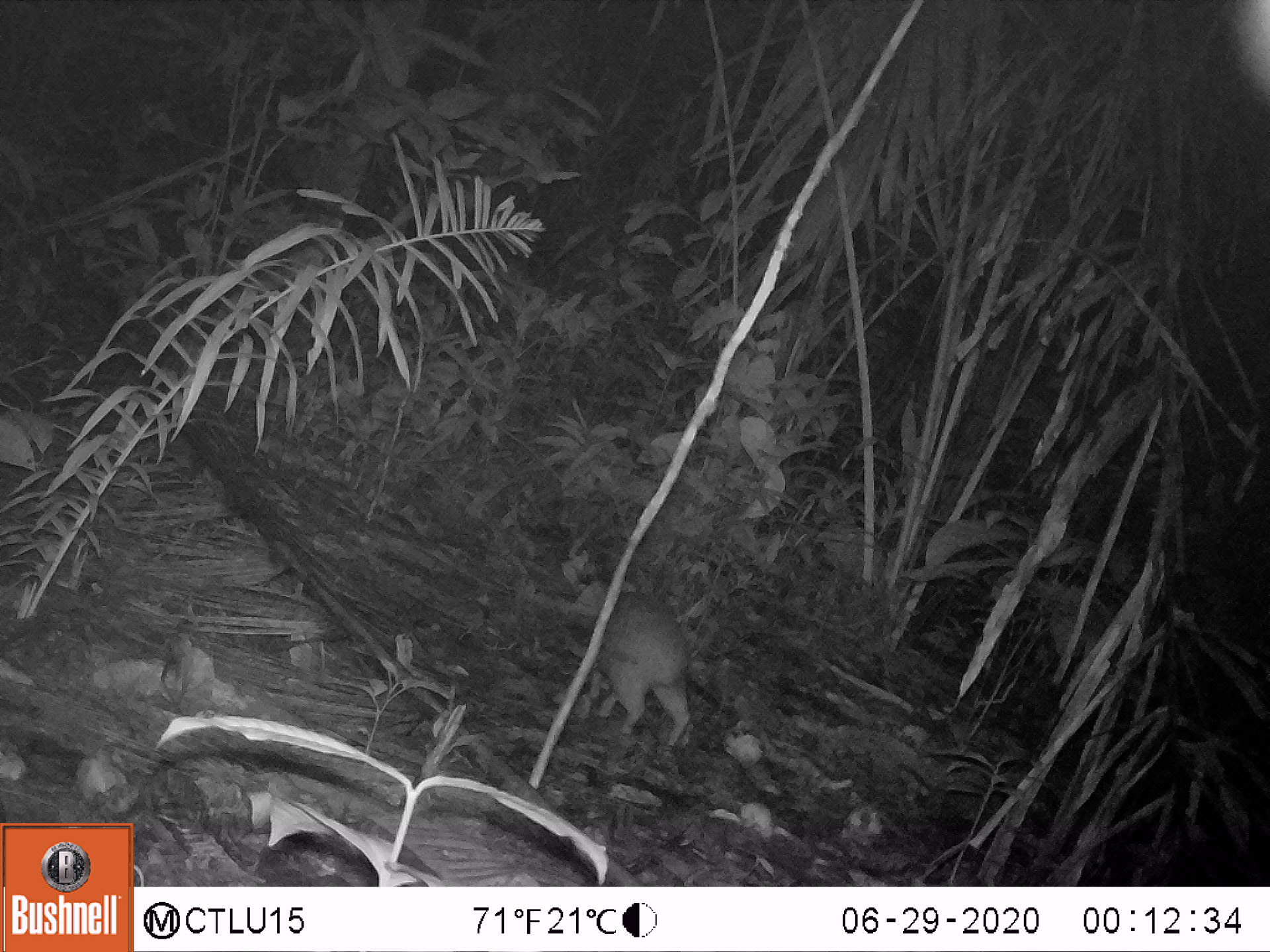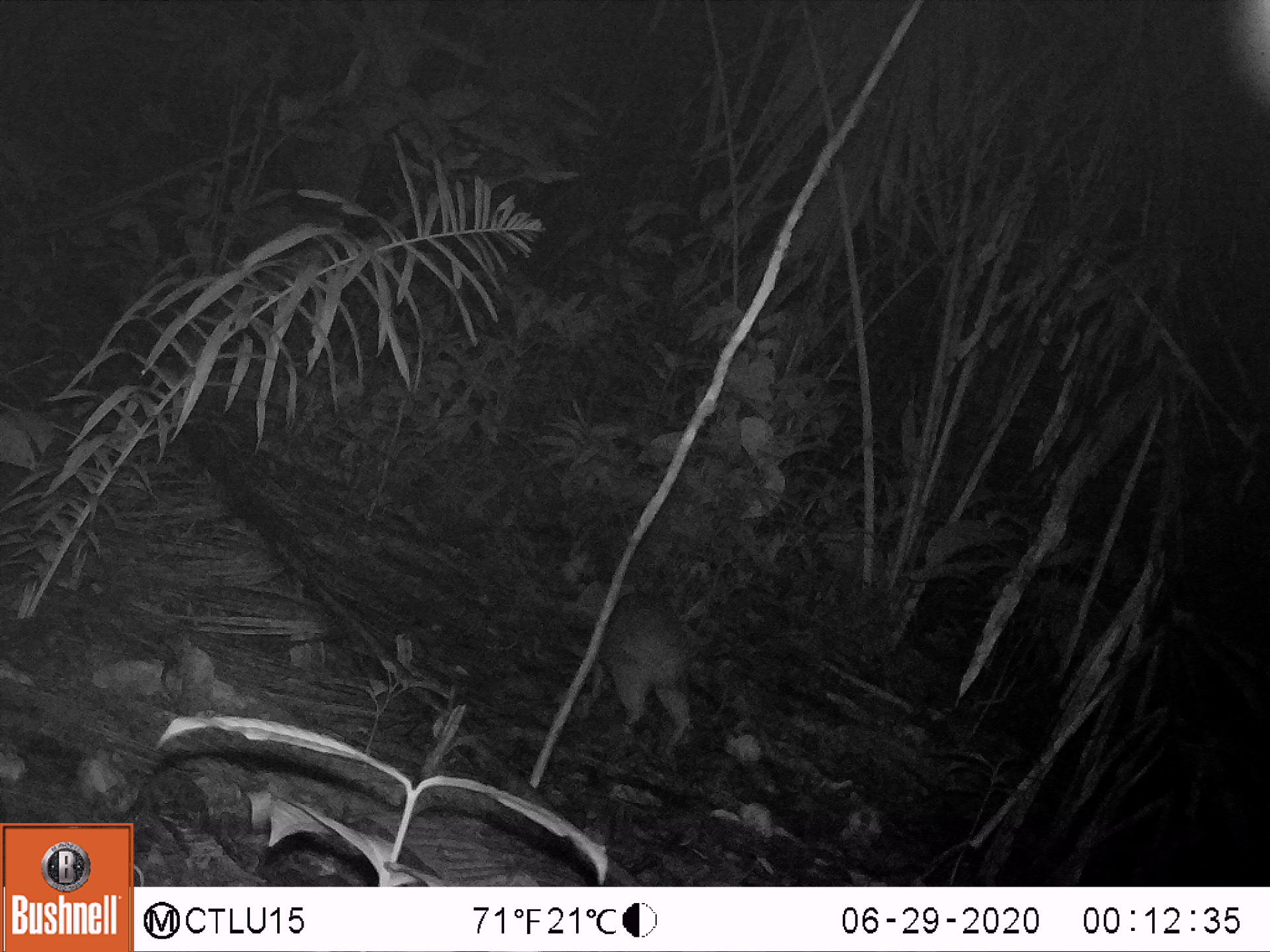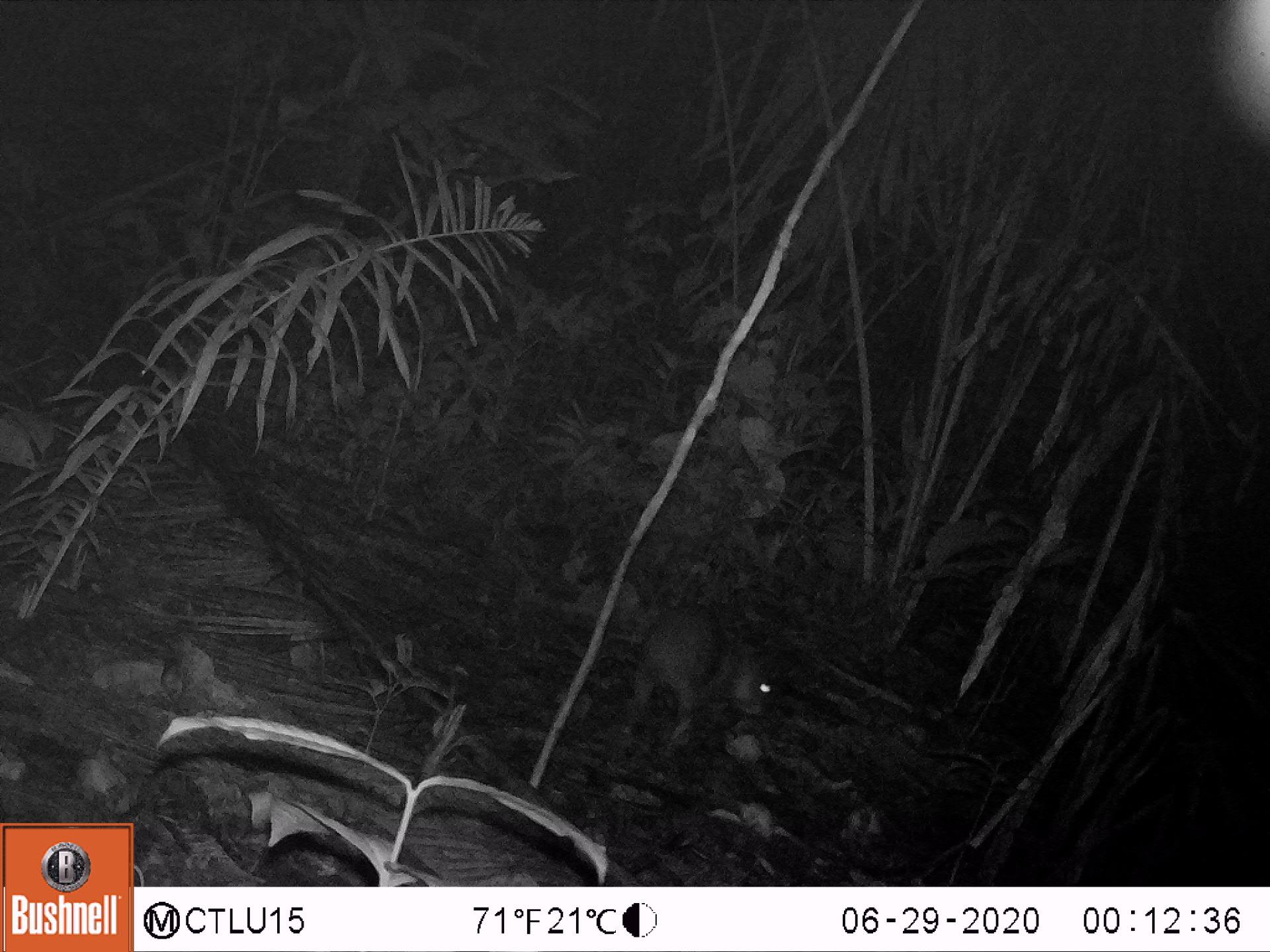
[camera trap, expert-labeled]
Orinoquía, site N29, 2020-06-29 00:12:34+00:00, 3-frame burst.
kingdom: Animalia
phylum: Chordata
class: Mammalia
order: Rodentia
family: Cuniculidae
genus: Cuniculus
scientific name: Cuniculus paca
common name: spotted paca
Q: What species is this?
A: Spotted paca (Cuniculus paca).